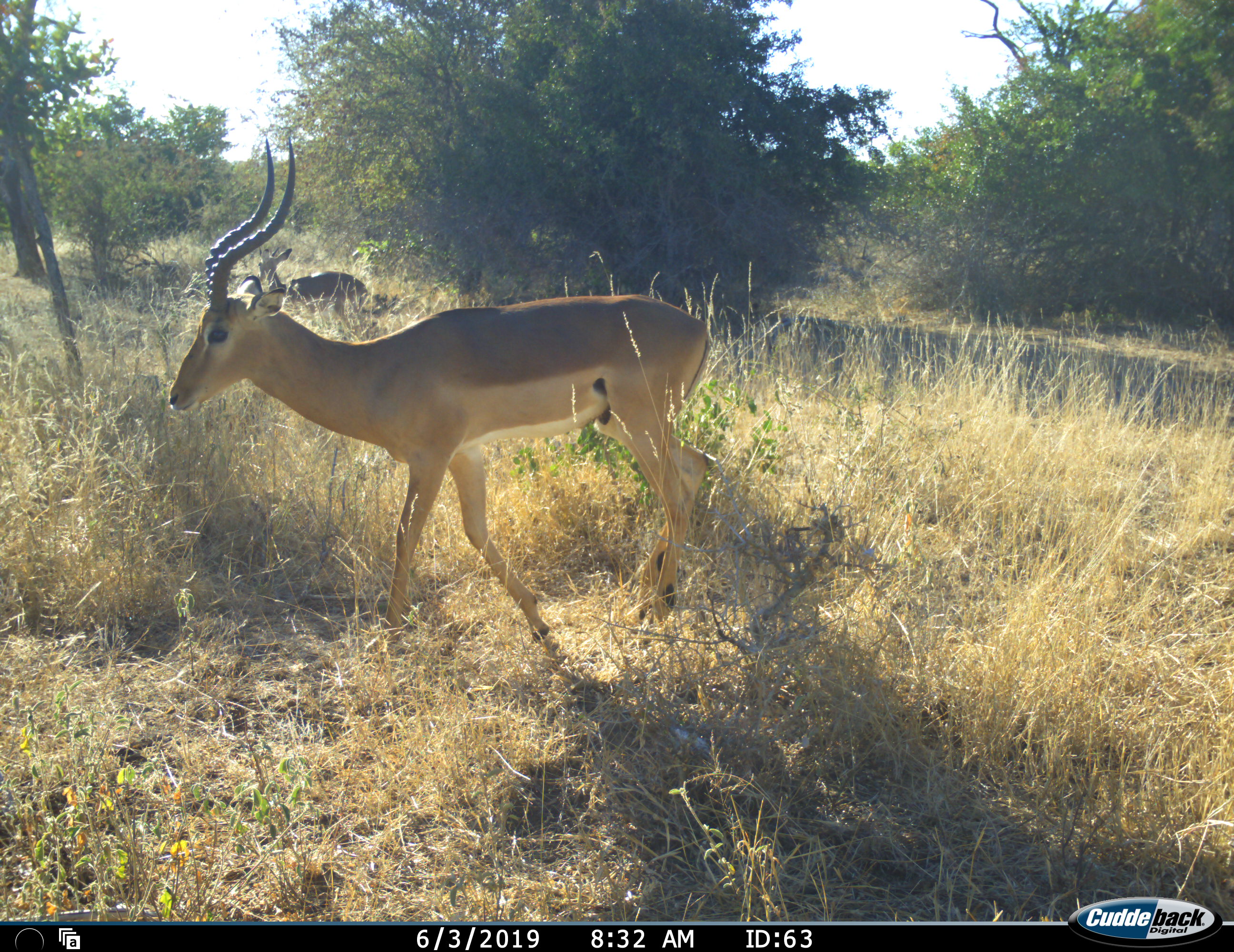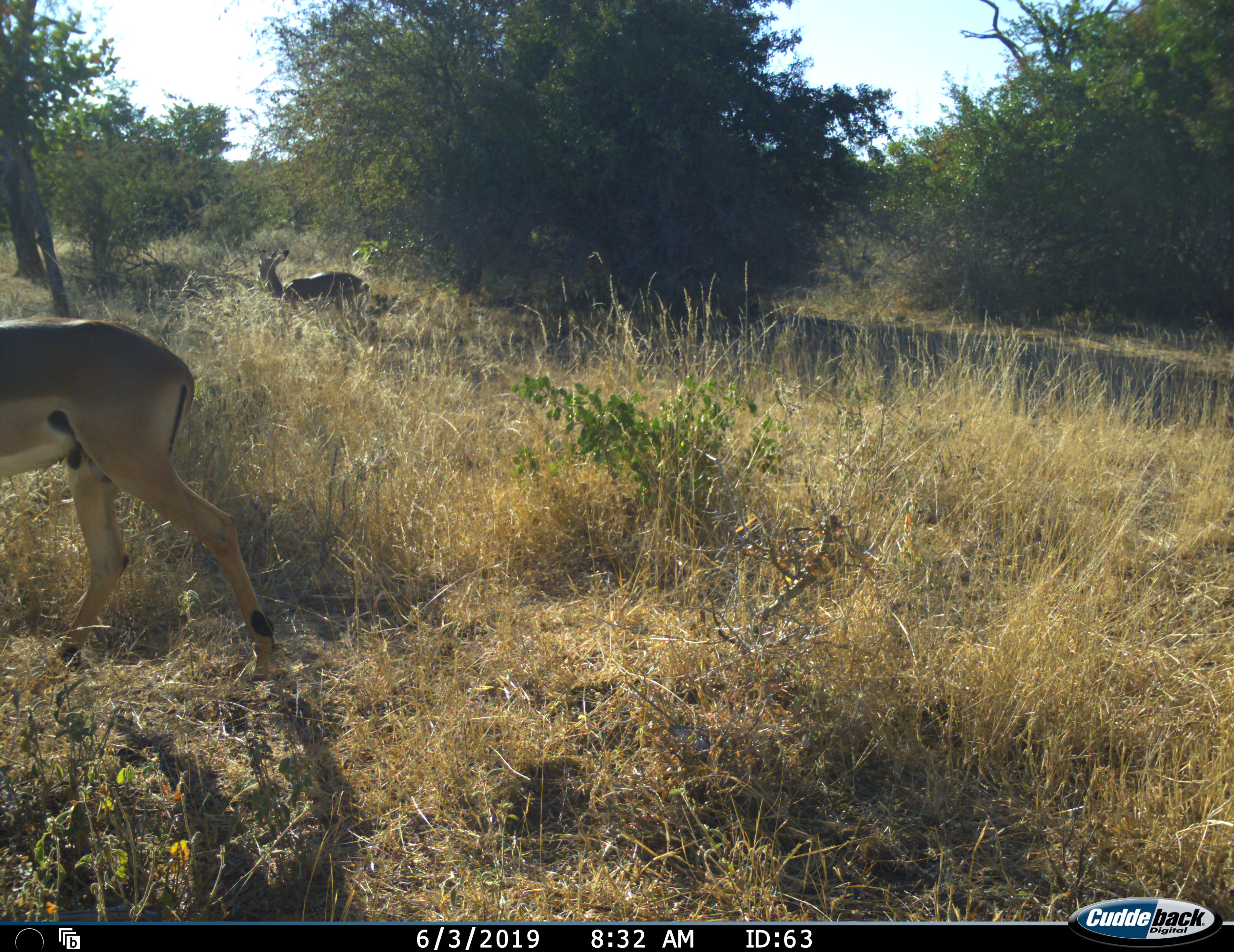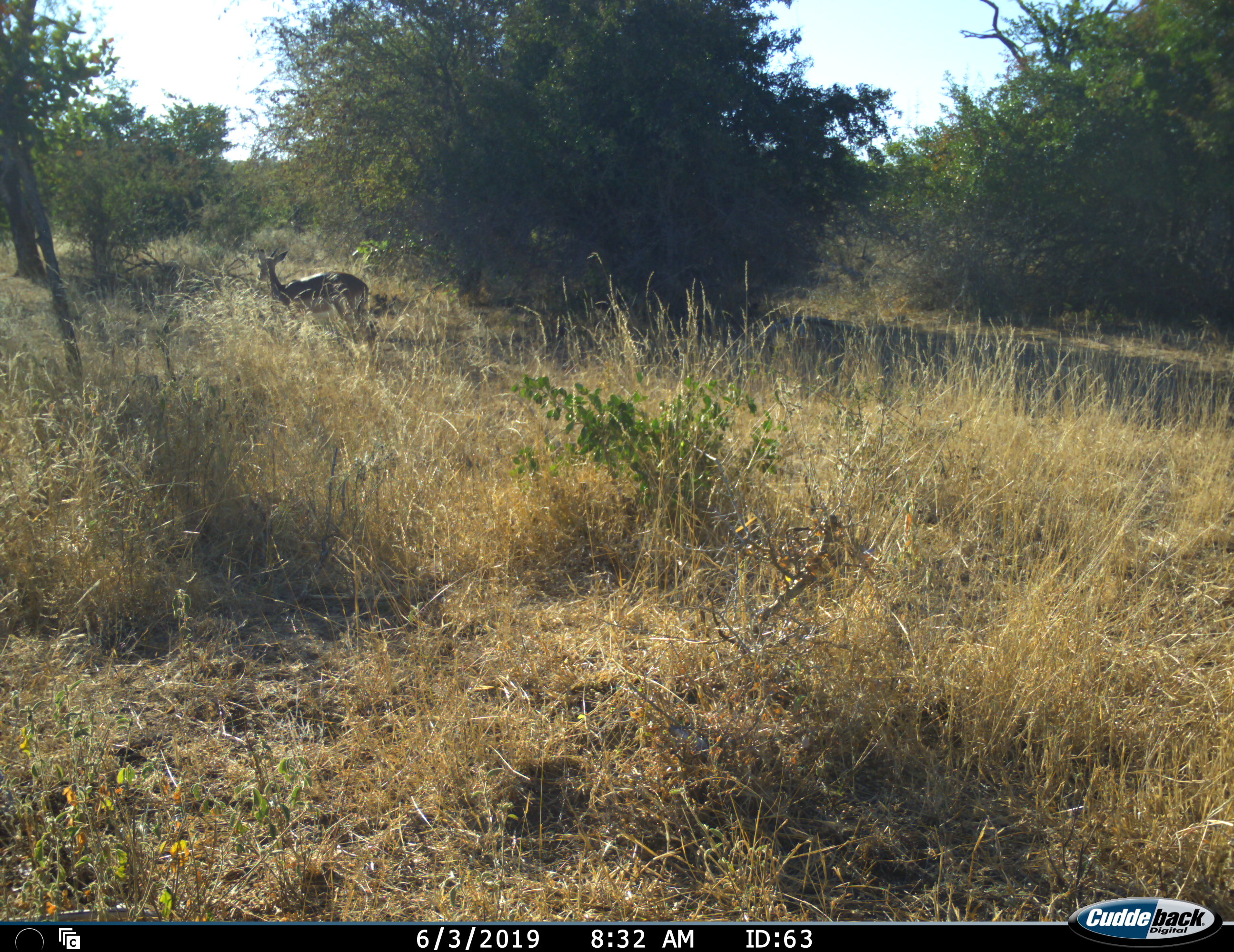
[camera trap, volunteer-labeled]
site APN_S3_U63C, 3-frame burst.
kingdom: Animalia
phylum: Chordata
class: Mammalia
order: Artiodactyla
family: Bovidae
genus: Aepyceros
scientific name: Aepyceros melampus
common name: impala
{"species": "impala (Aepyceros melampus)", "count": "2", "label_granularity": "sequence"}